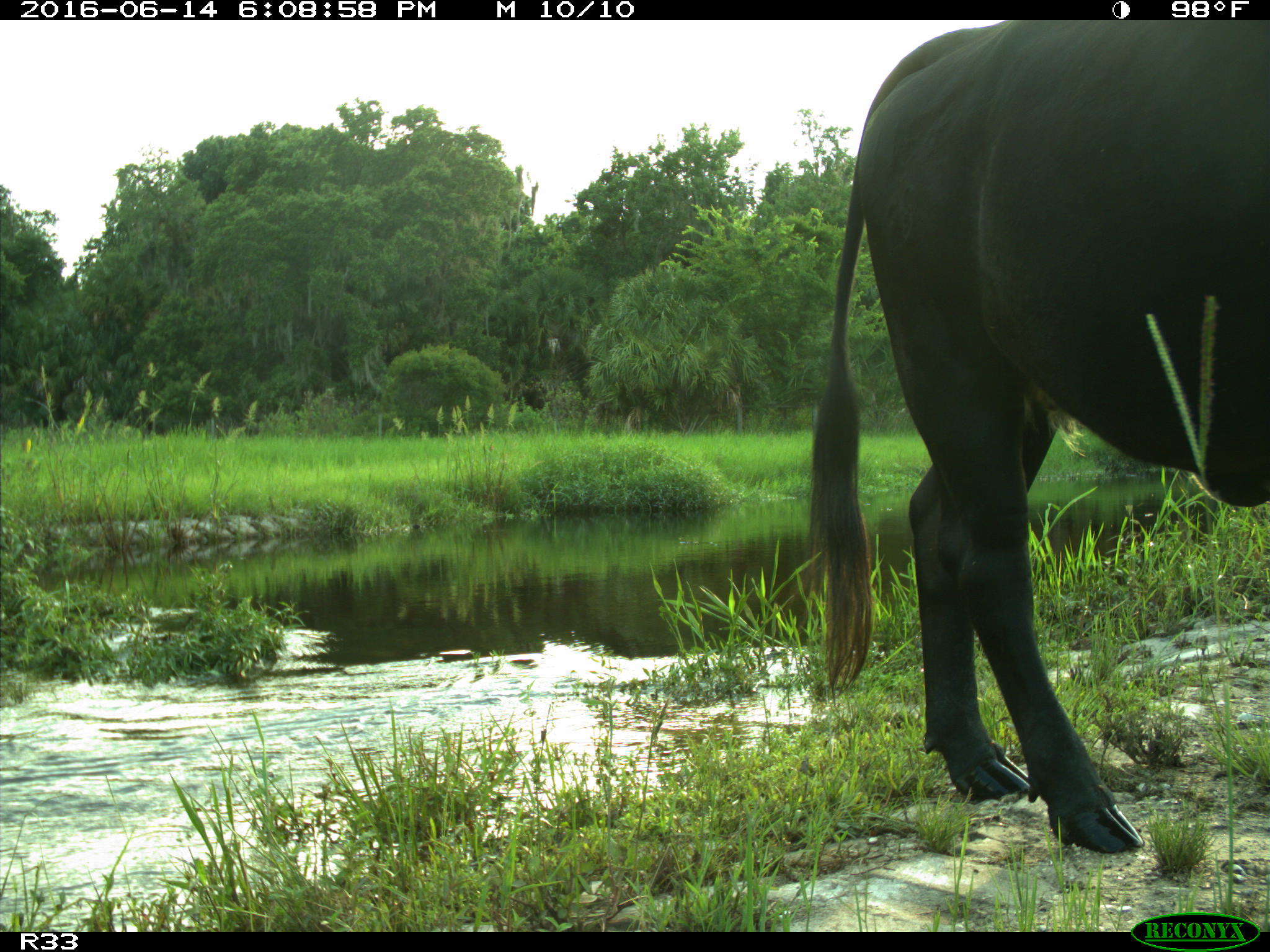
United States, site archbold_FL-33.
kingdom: Animalia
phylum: Chordata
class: Mammalia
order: Artiodactyla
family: Bovidae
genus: Bos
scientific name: Bos taurus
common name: domestic cow